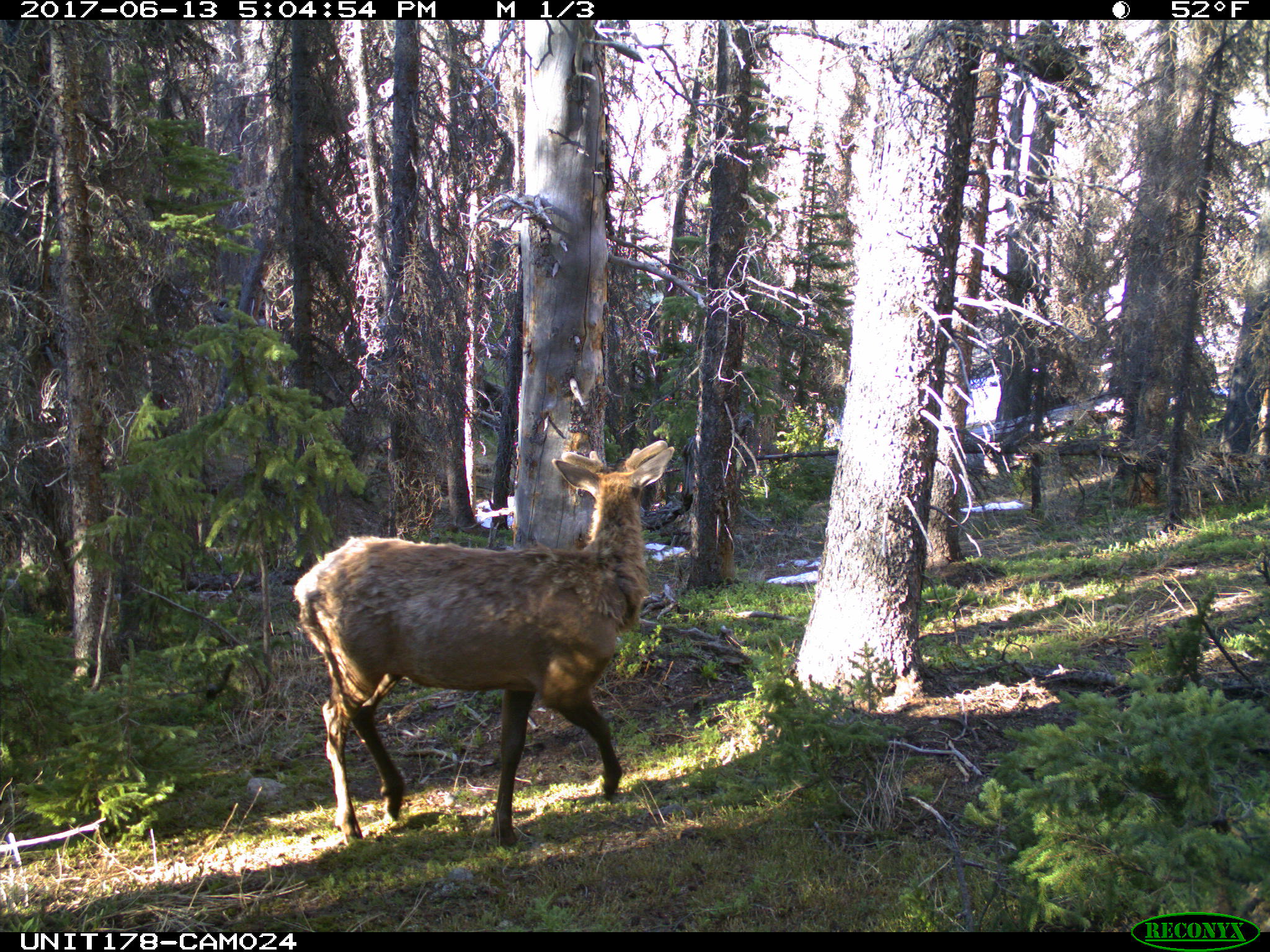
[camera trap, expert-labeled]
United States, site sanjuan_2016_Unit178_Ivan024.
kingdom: Animalia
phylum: Chordata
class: Mammalia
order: Artiodactyla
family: Cervidae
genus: Cervus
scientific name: Cervus elaphus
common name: red deer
Cervus elaphus (red deer).